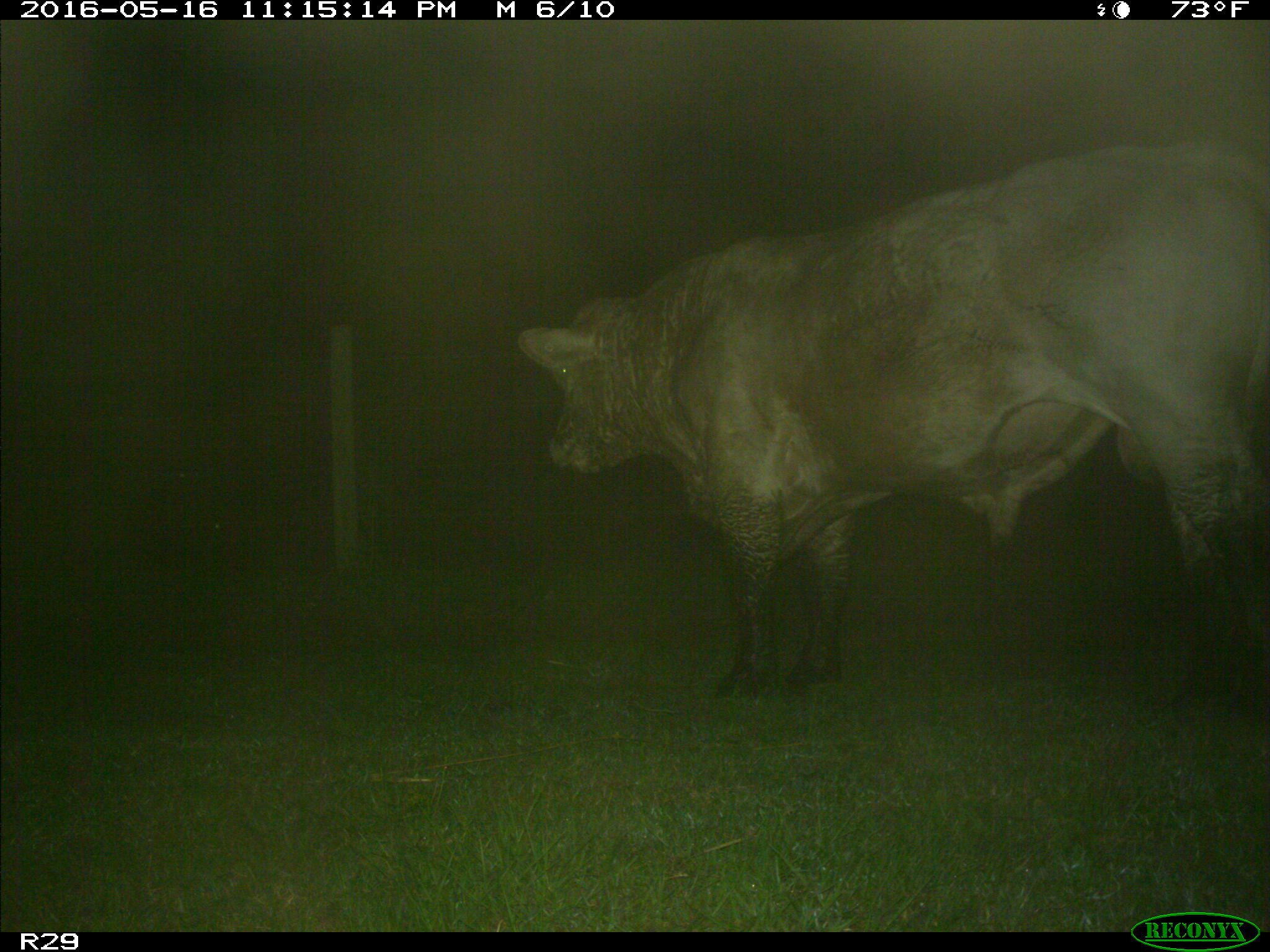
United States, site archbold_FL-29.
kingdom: Animalia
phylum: Chordata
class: Mammalia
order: Artiodactyla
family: Bovidae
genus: Bos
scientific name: Bos taurus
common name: domestic cow